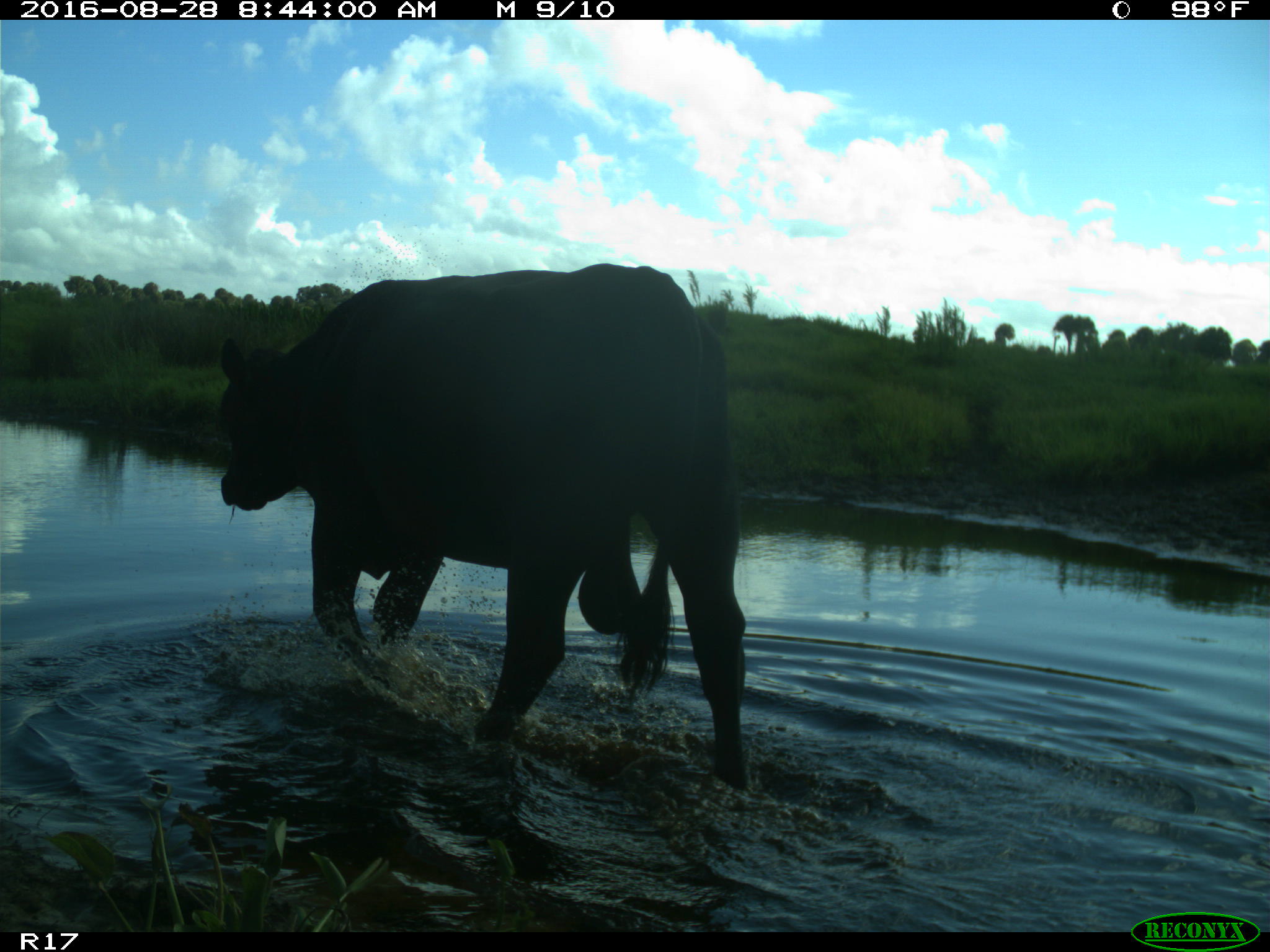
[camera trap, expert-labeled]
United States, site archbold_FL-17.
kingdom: Animalia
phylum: Chordata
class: Mammalia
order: Artiodactyla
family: Bovidae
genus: Bos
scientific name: Bos taurus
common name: domestic cow